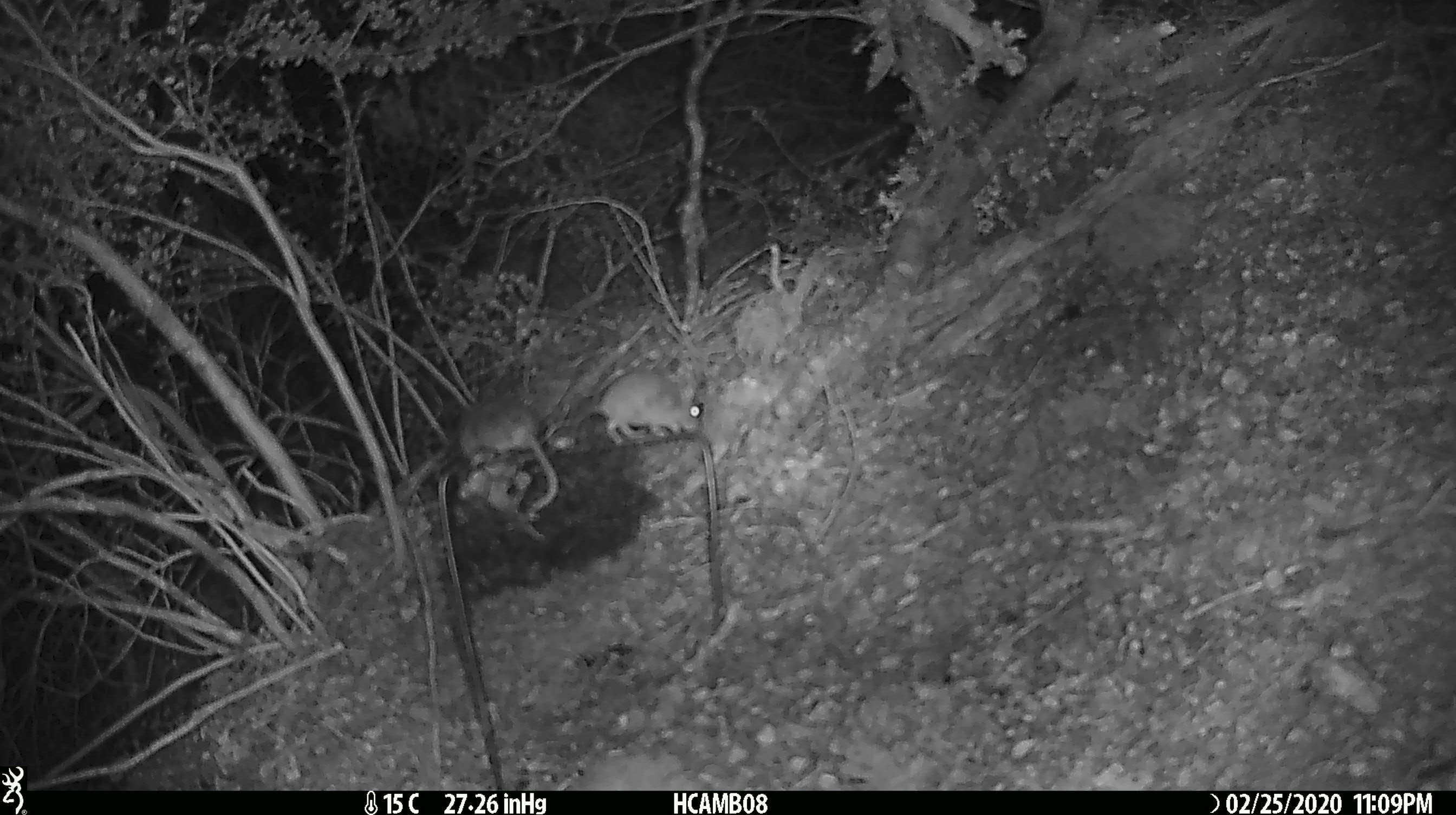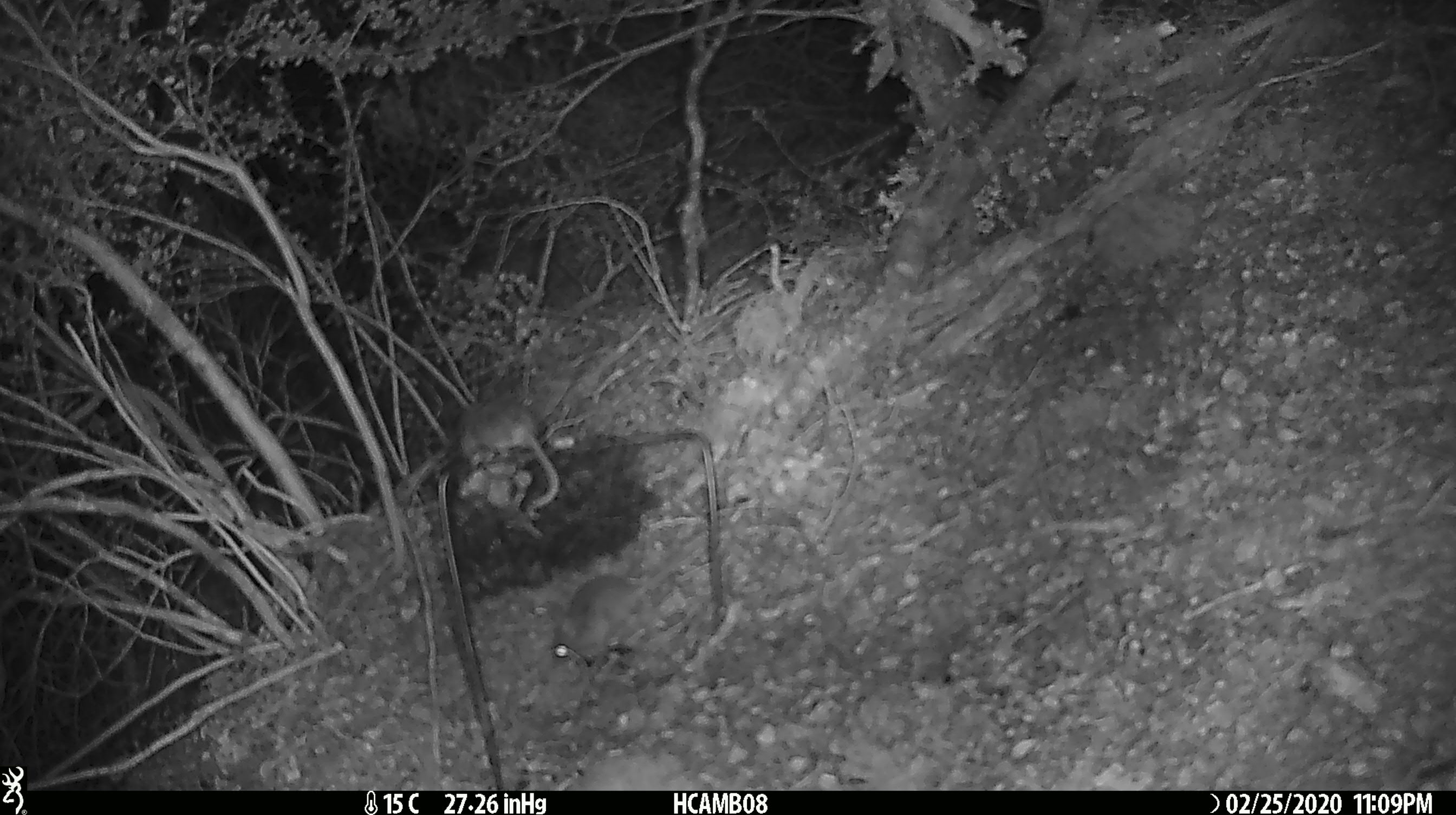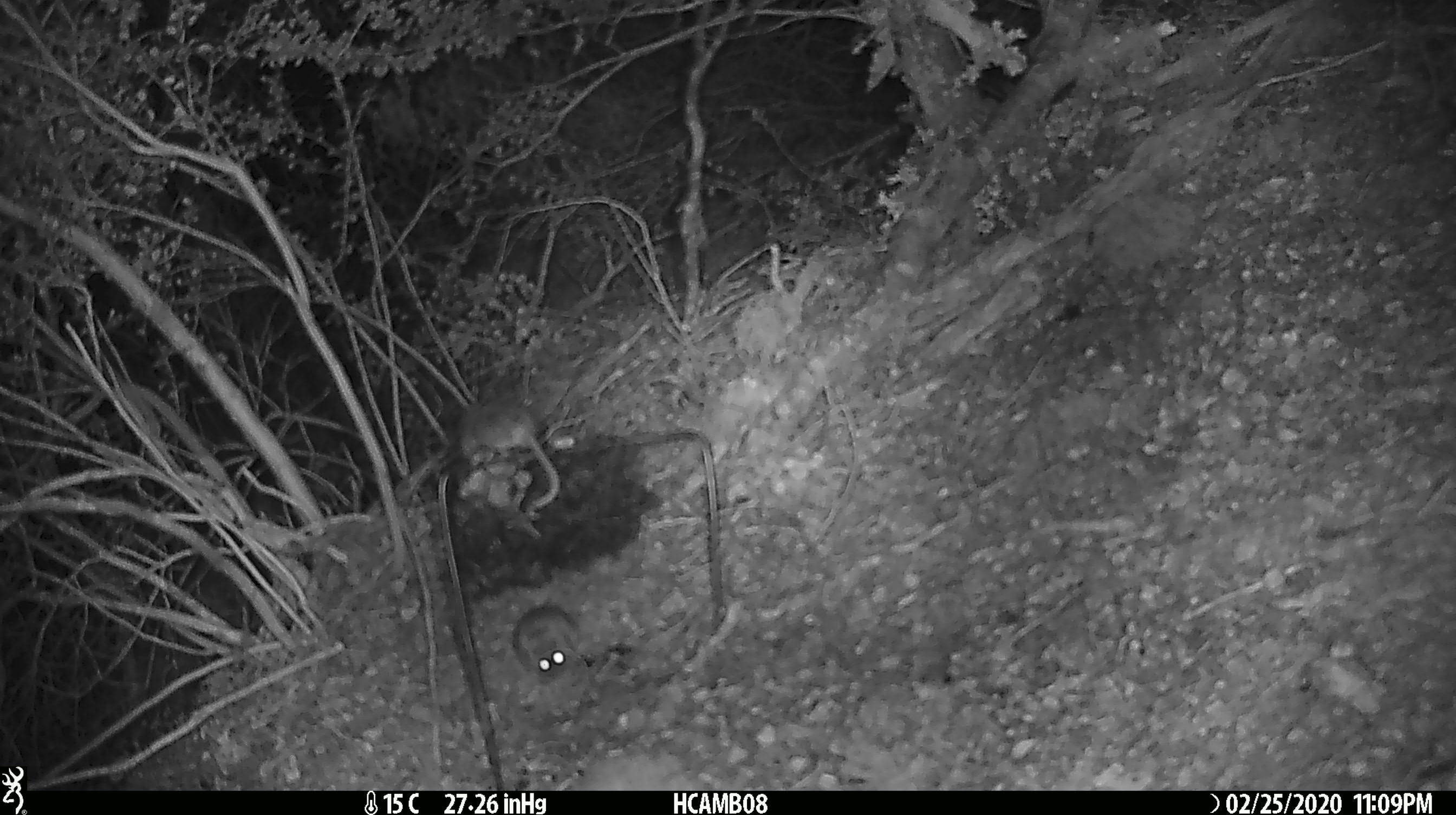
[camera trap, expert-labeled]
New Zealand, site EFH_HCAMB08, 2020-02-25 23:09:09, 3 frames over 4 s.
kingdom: Animalia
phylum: Chordata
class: Mammalia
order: Rodentia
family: Muridae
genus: Mus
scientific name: Mus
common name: mouse